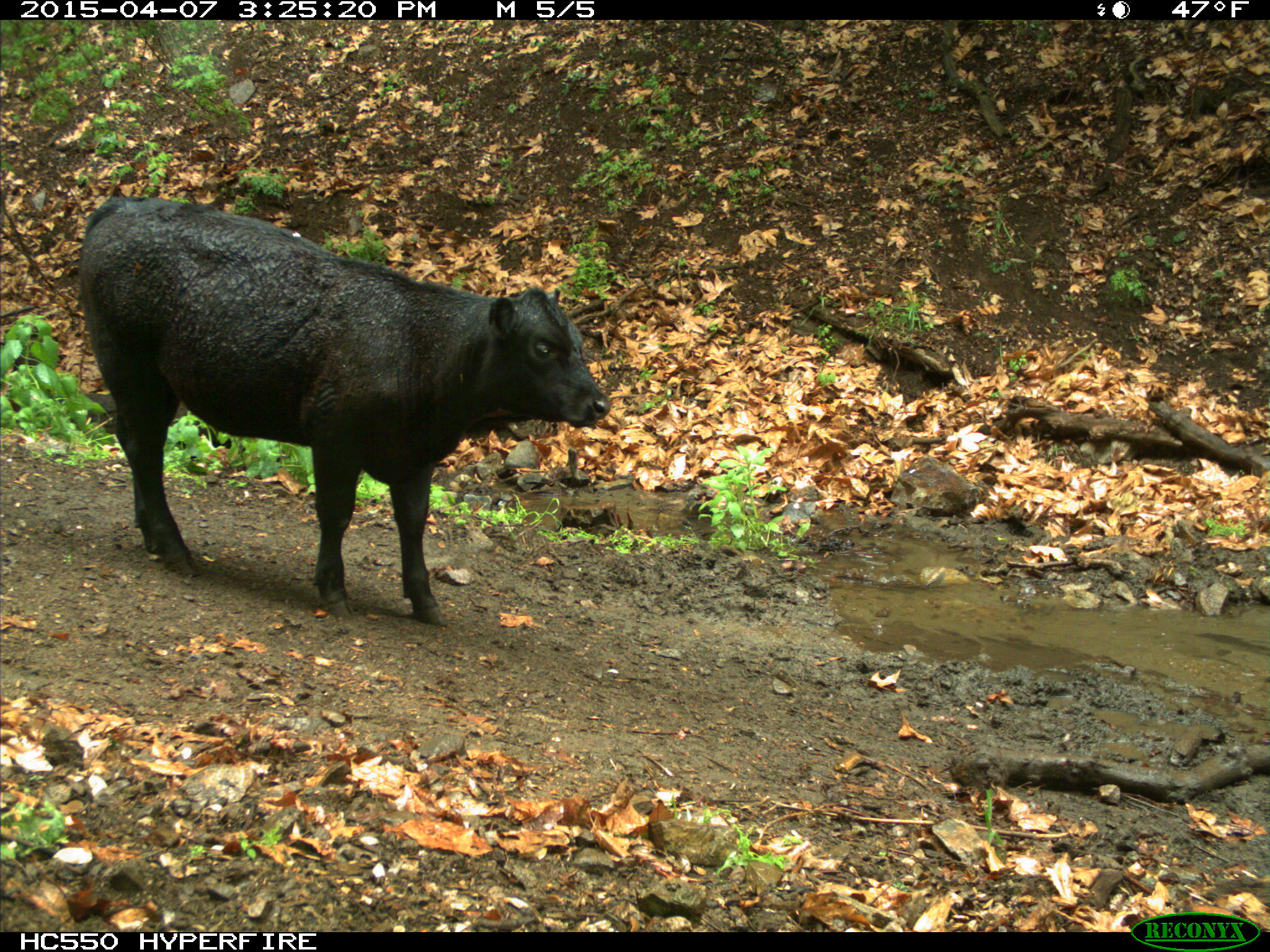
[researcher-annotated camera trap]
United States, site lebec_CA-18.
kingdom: Animalia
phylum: Chordata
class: Mammalia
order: Artiodactyla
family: Bovidae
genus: Bos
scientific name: Bos taurus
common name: domestic cow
Bos taurus (domestic cow).